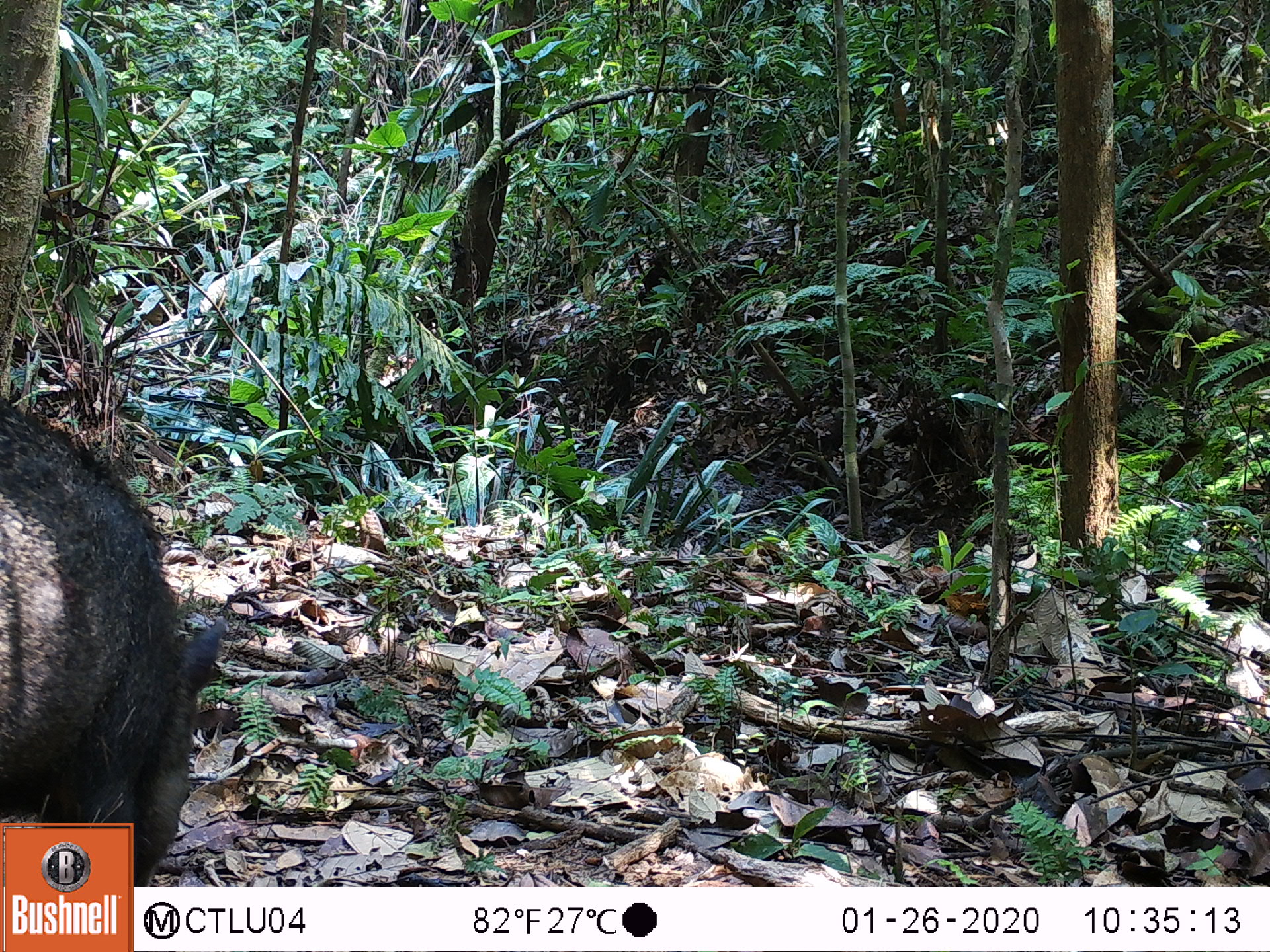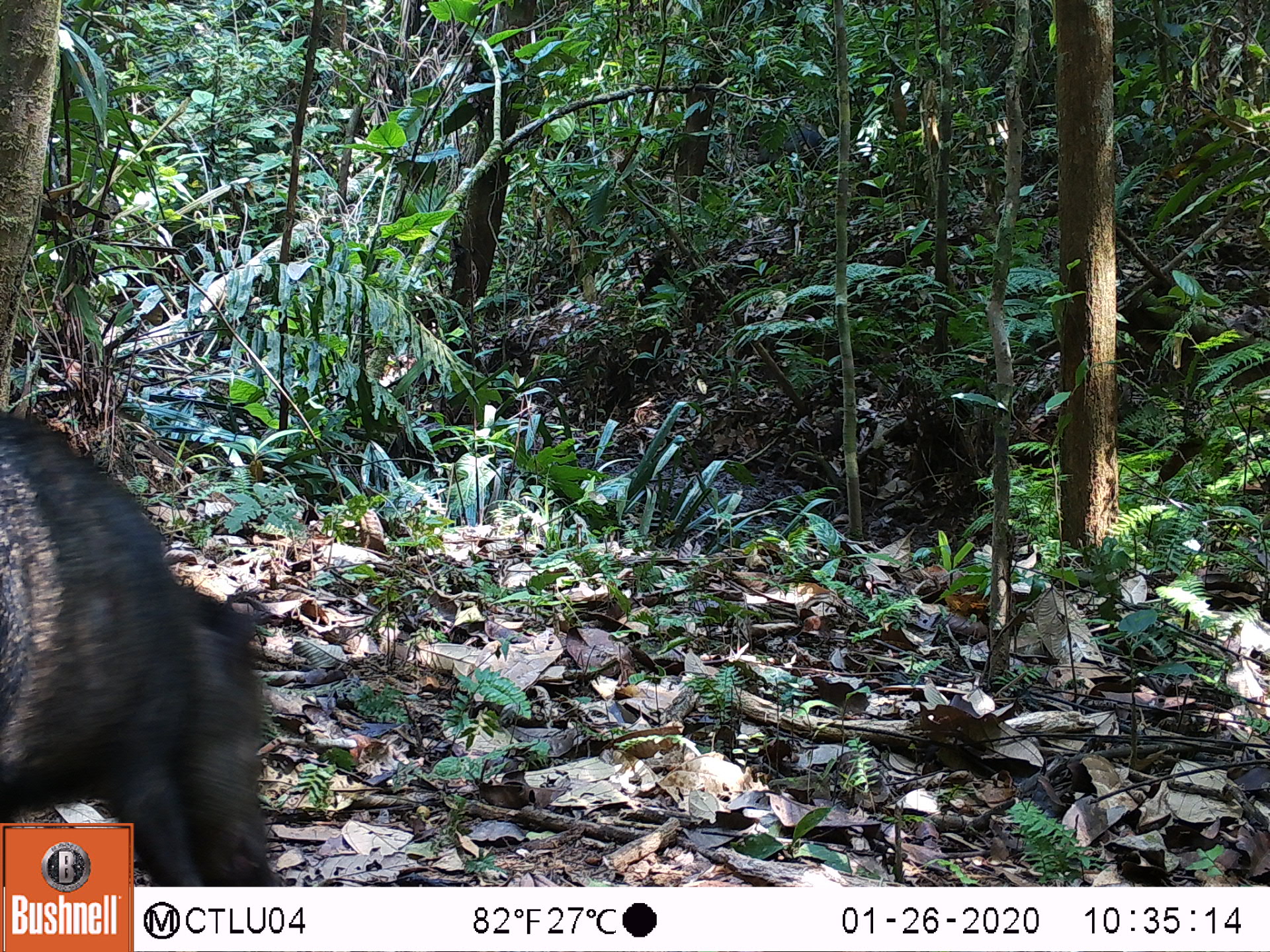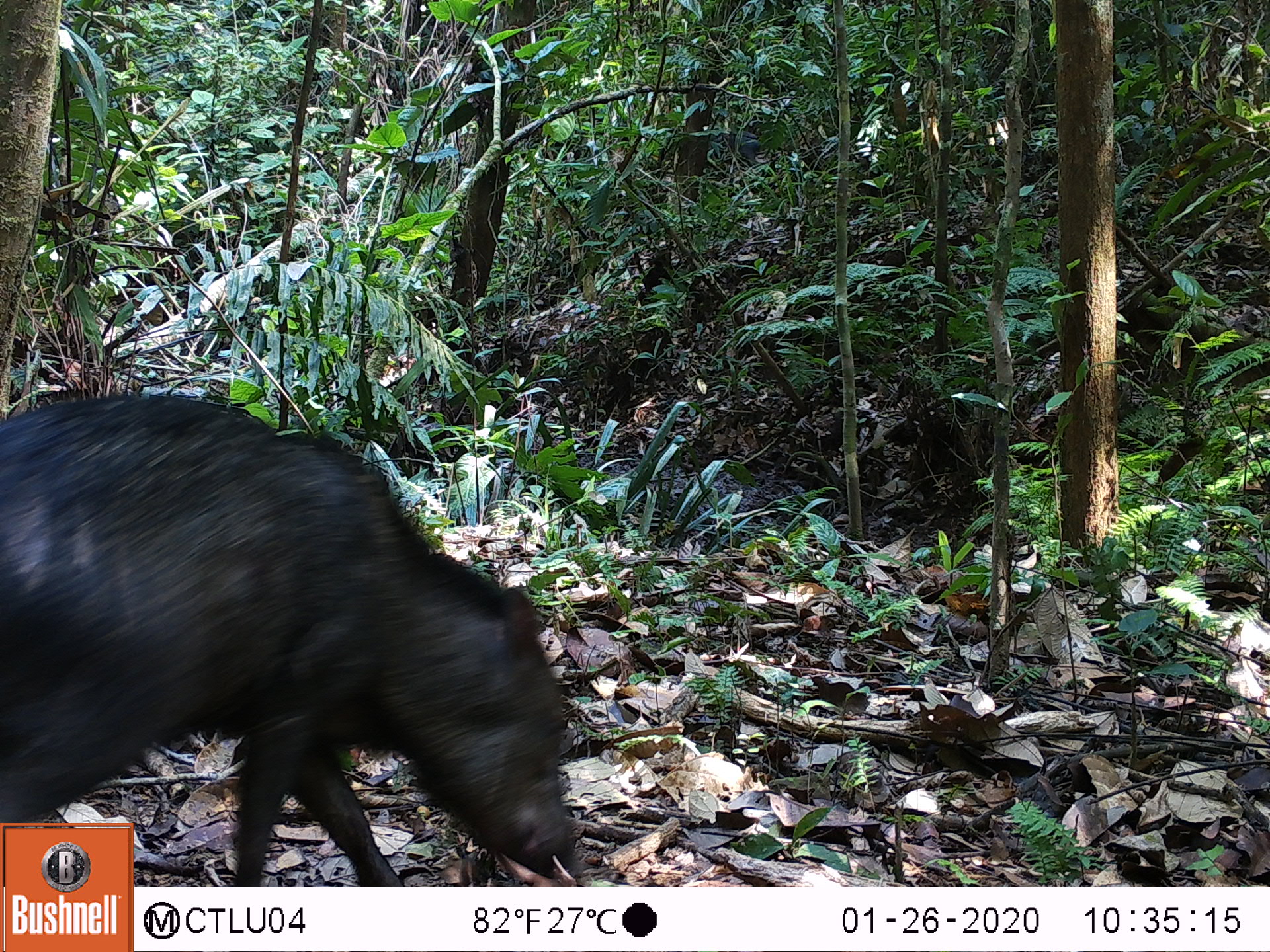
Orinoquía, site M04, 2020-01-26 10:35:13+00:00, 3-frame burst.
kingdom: Animalia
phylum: Chordata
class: Mammalia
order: Artiodactyla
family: Tayassuidae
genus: Pecari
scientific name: Pecari tajacu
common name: collared peccary